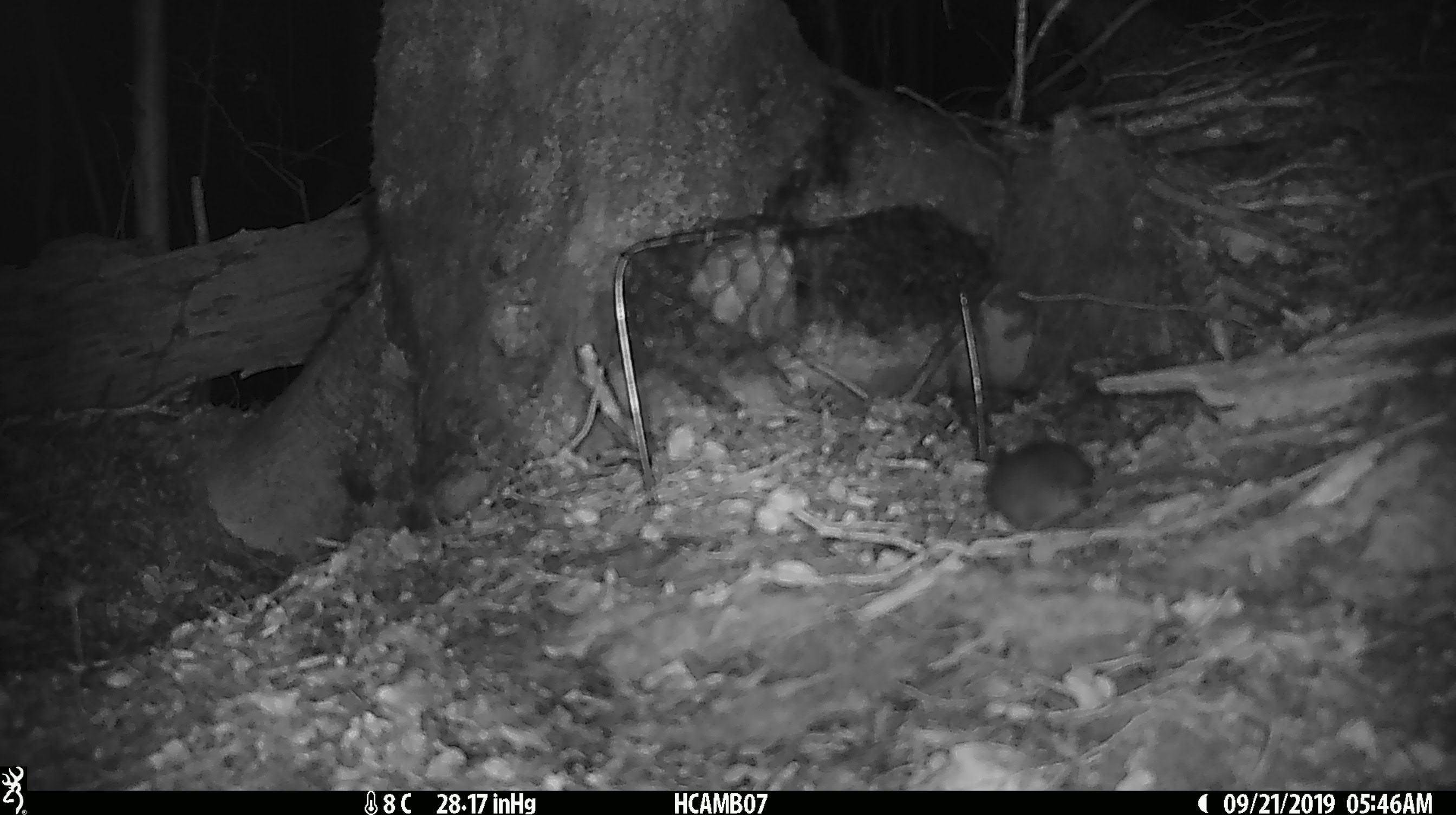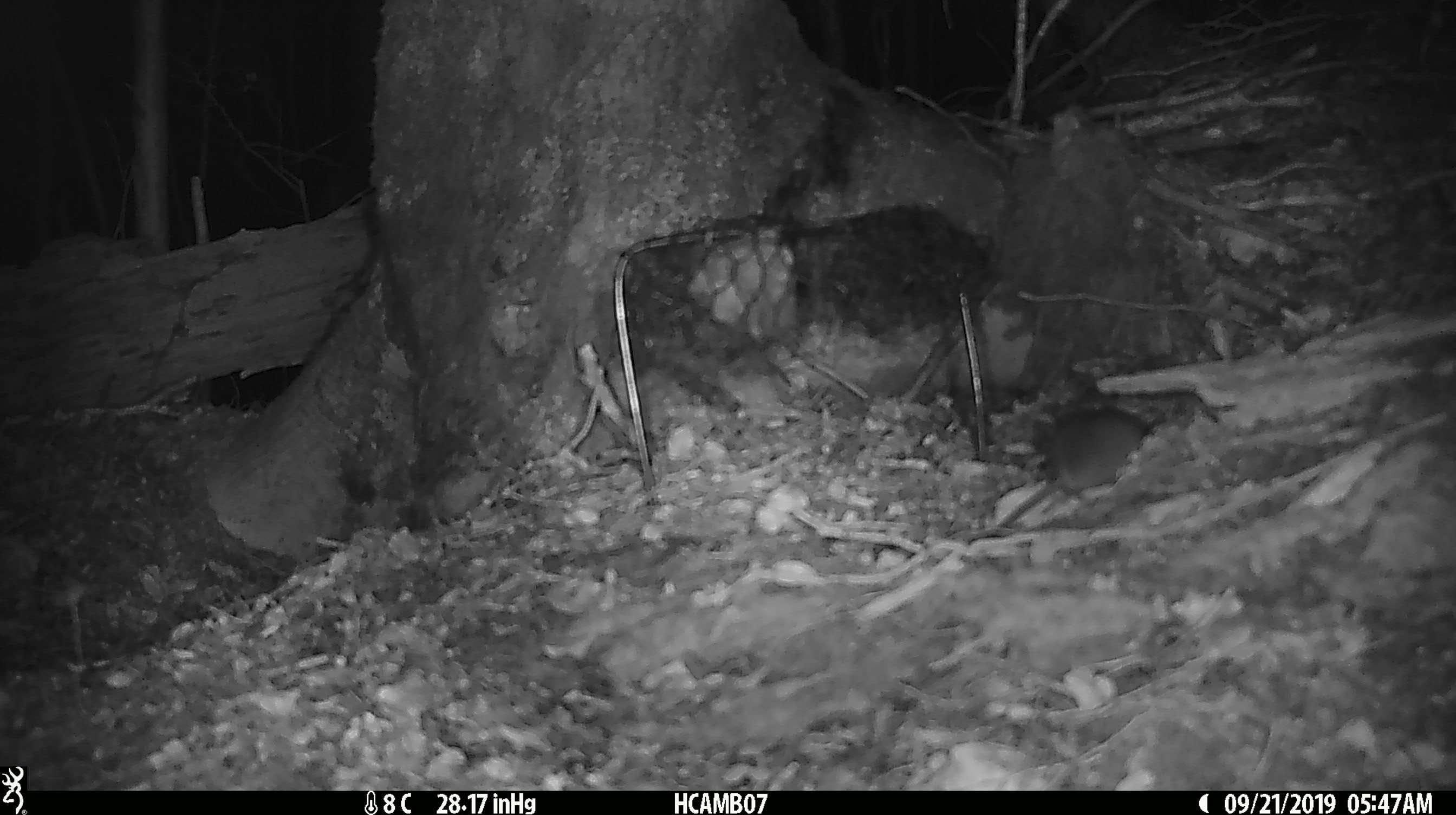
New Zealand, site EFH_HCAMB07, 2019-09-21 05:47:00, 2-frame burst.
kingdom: Animalia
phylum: Chordata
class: Mammalia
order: Rodentia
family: Muridae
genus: Mus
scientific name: Mus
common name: mouse